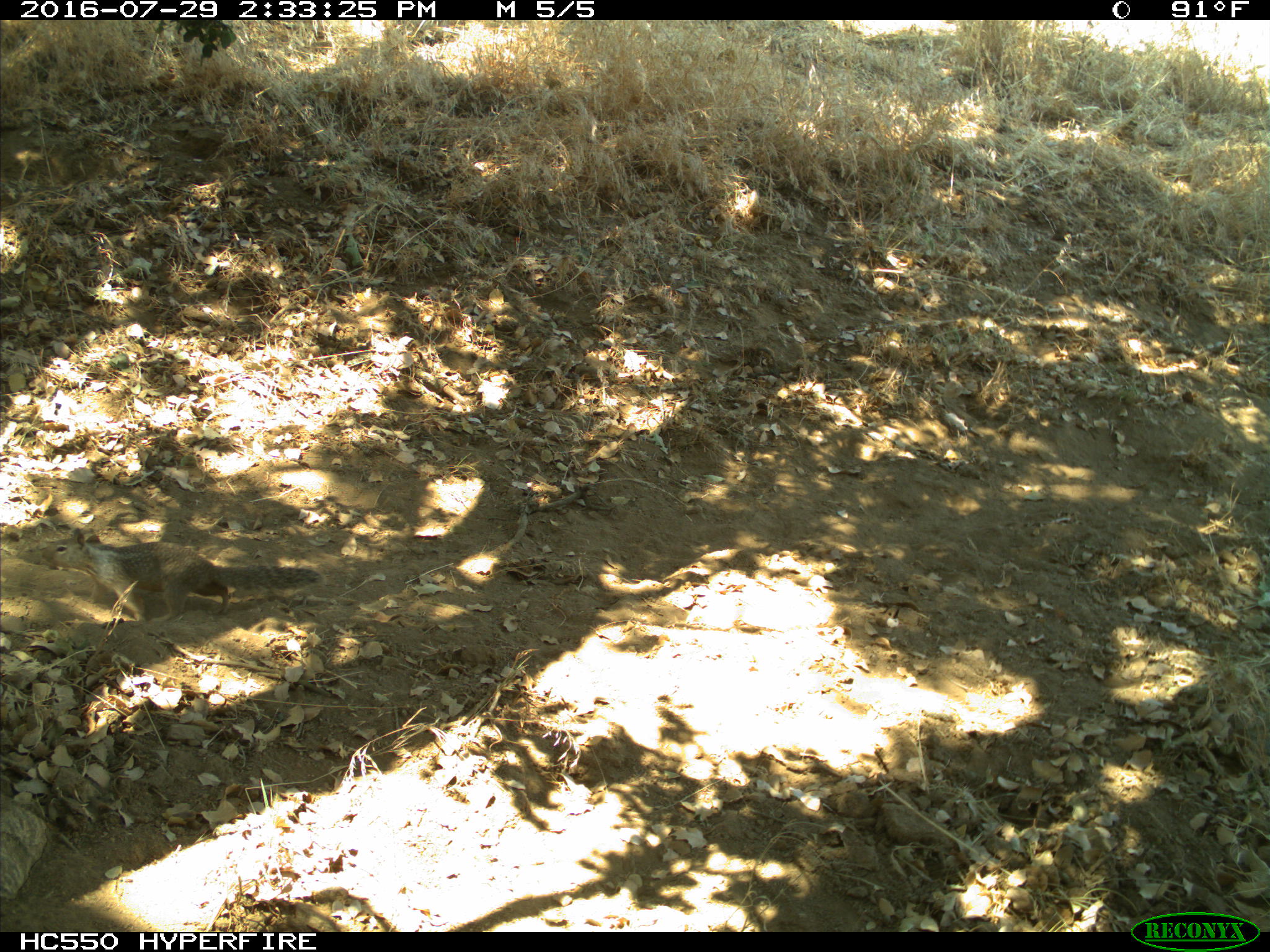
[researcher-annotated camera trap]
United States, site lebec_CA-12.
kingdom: Animalia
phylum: Chordata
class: Mammalia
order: Rodentia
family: Sciuridae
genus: Otospermophilus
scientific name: Otospermophilus beecheyi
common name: california ground squirrel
Otospermophilus beecheyi (california ground squirrel).